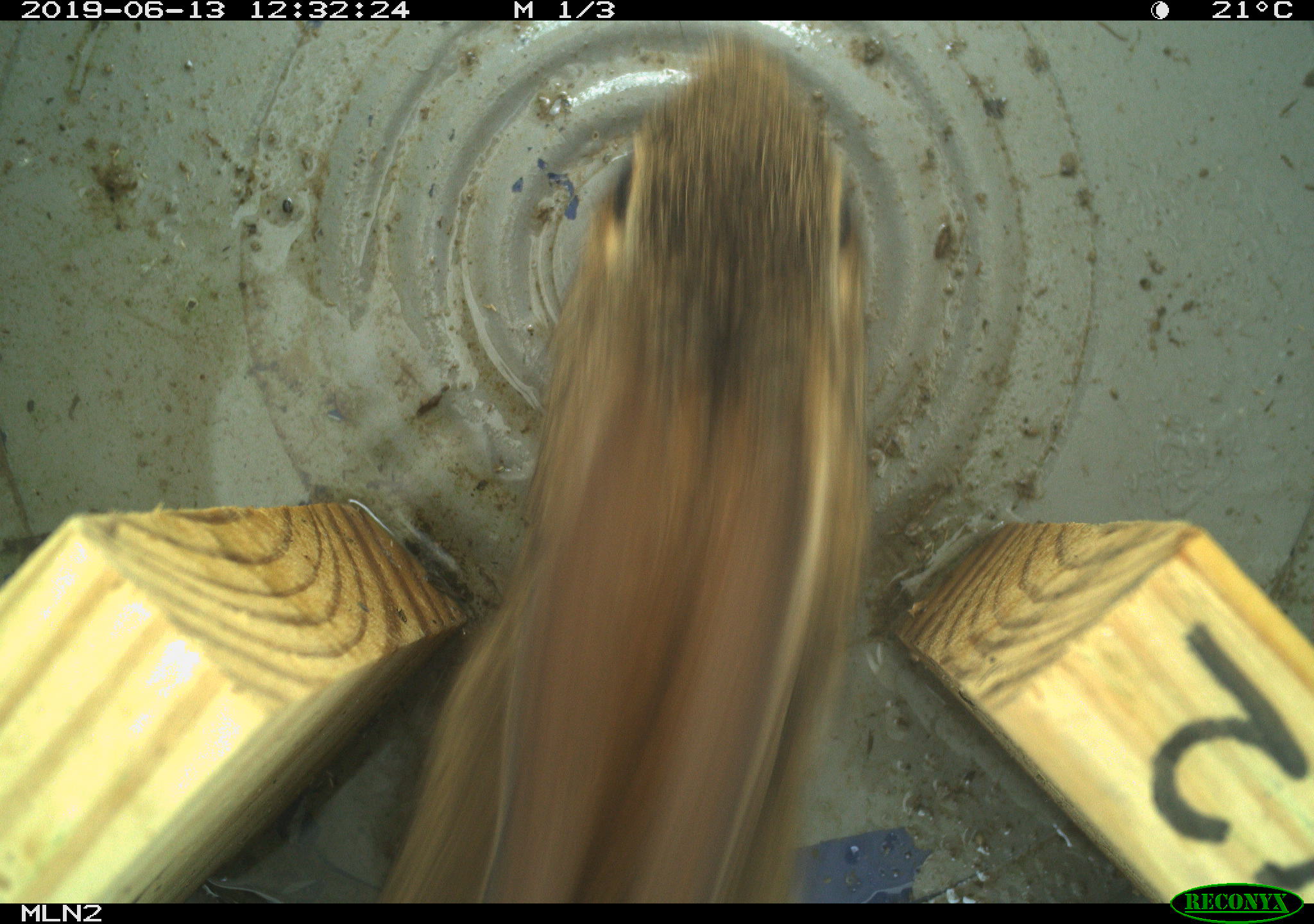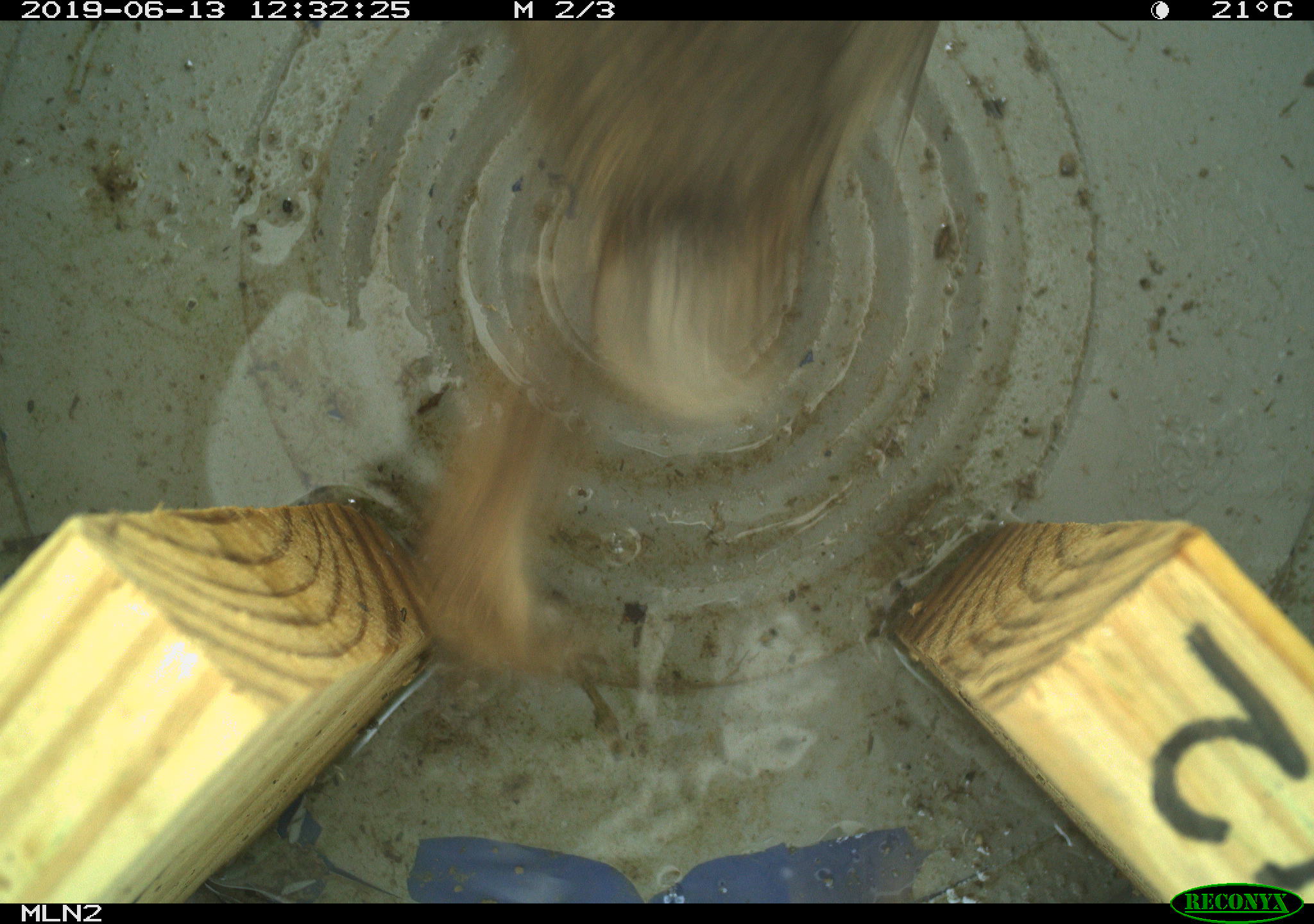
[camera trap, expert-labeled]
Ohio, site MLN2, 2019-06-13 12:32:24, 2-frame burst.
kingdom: Animalia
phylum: Chordata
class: Mammalia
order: Lagomorpha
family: Leporidae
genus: Sylvilagus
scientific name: Sylvilagus floridanus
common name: eastern cottontail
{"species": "eastern cottontail (Sylvilagus floridanus)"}